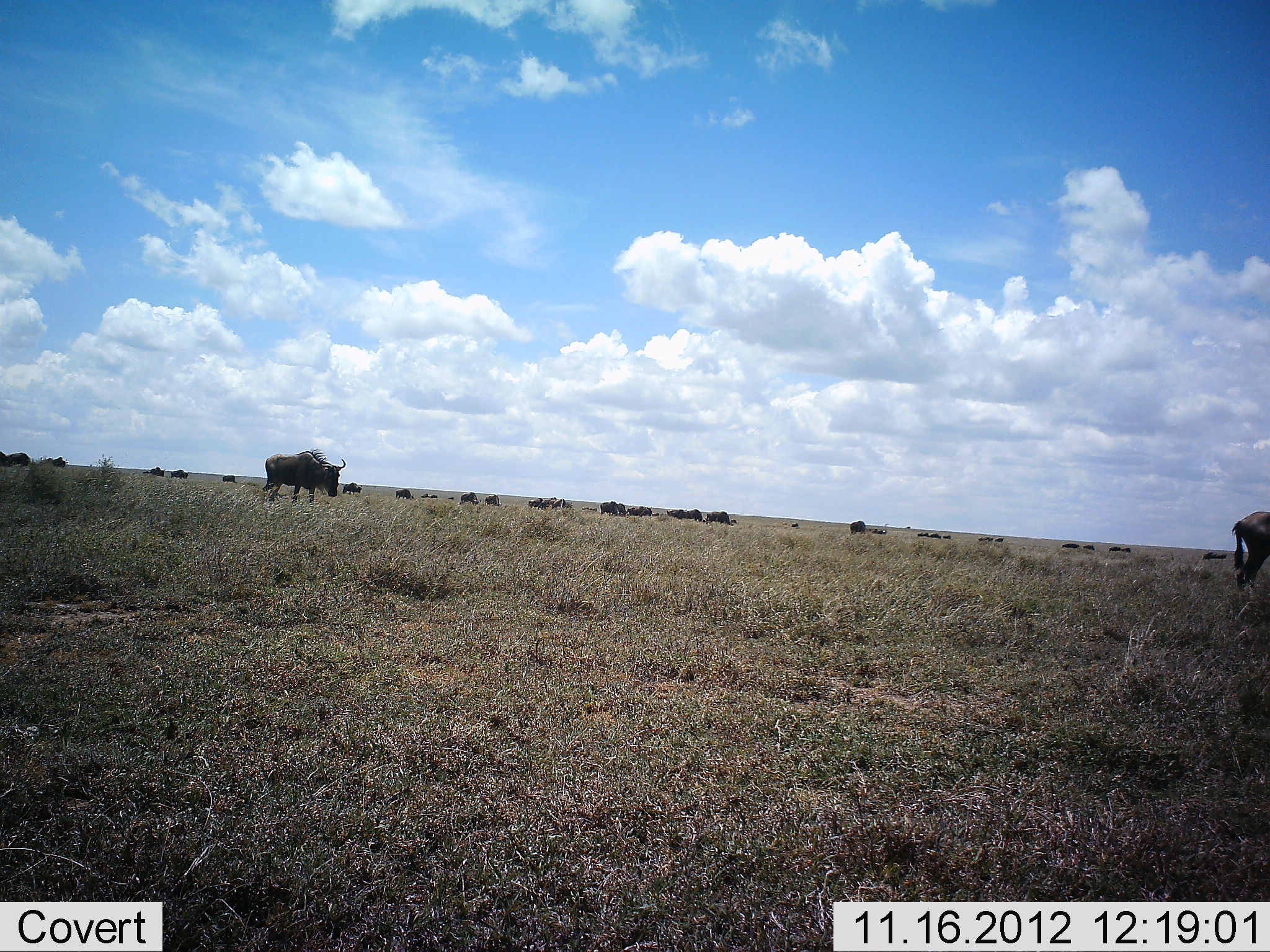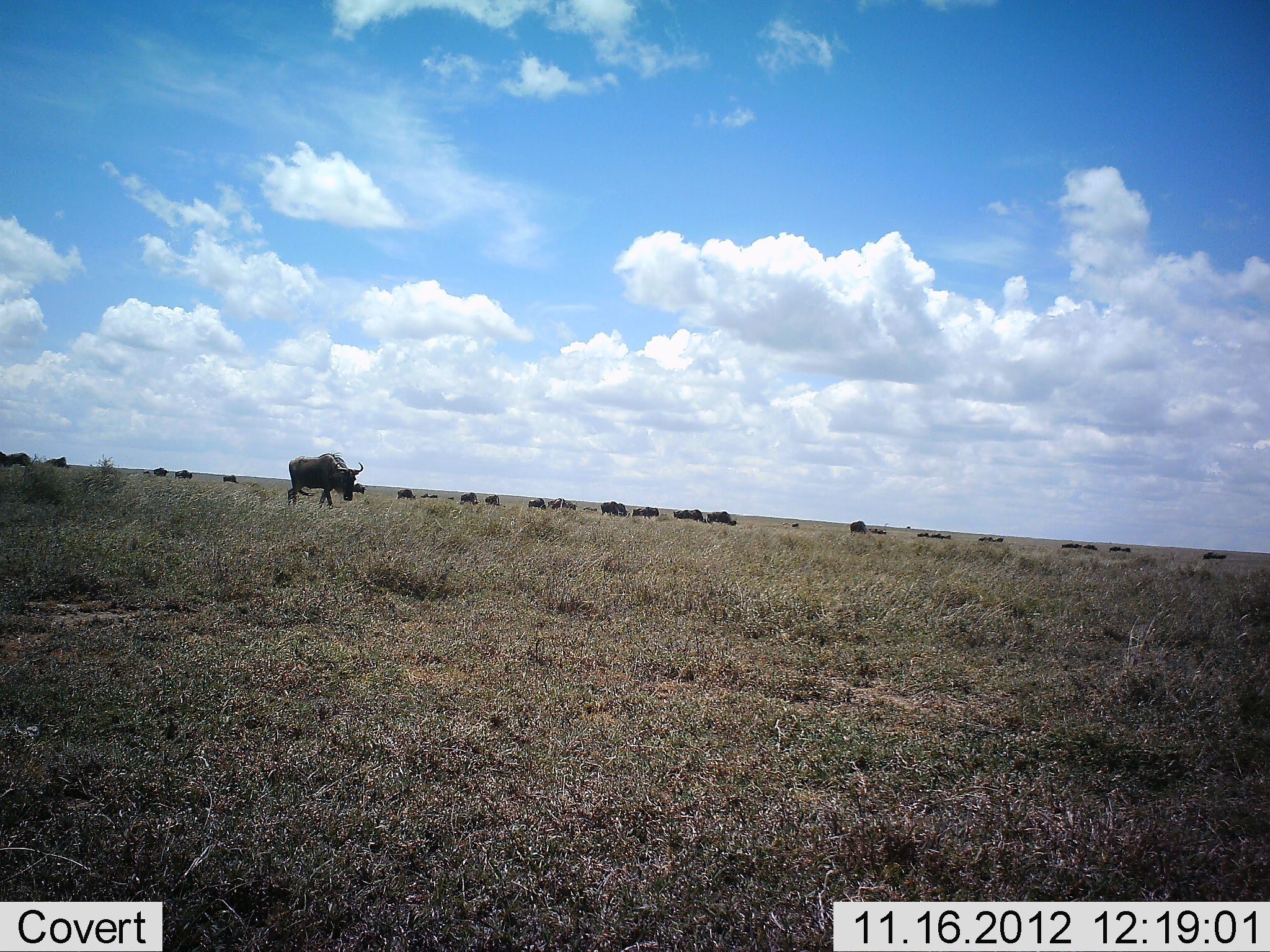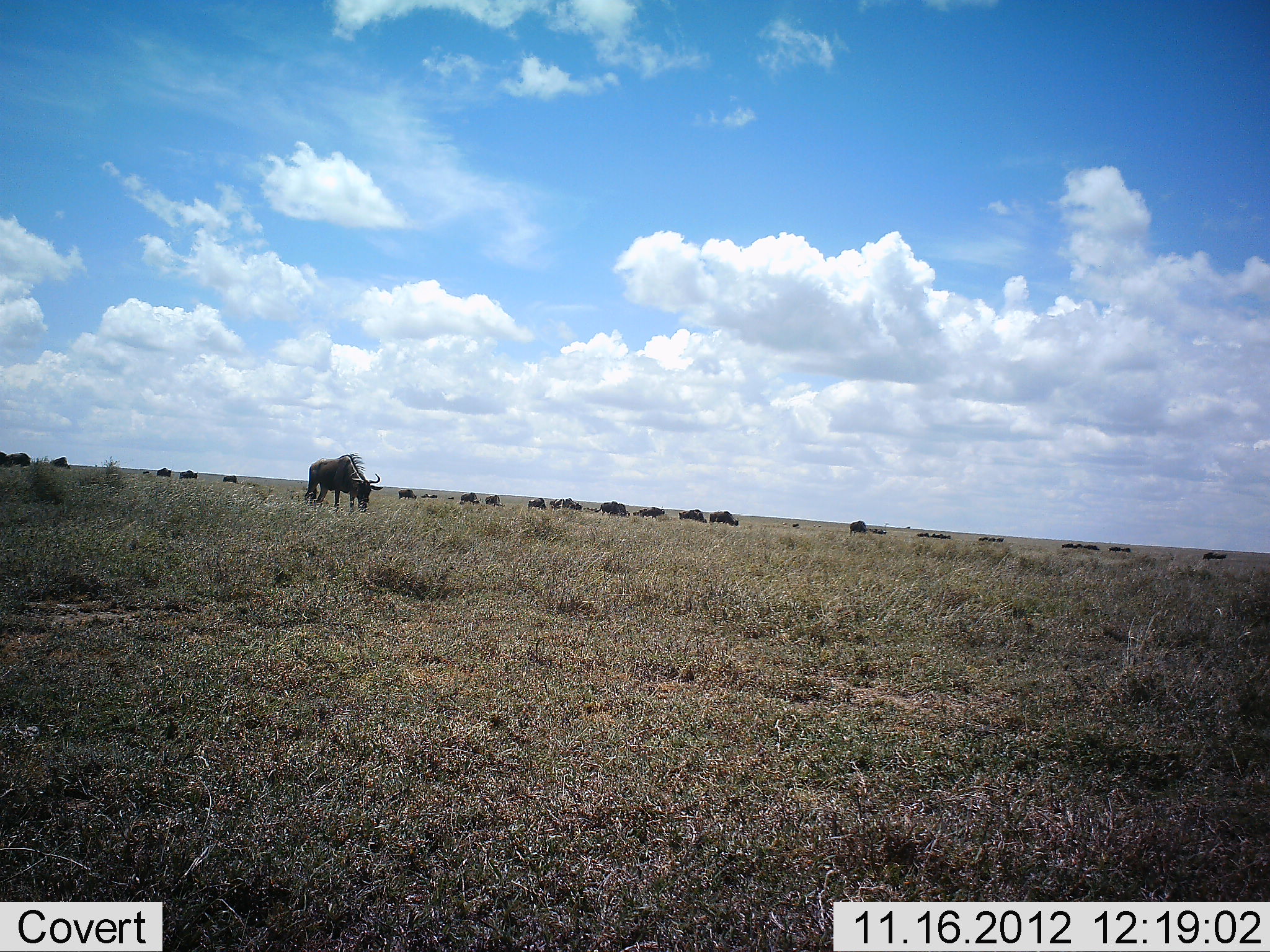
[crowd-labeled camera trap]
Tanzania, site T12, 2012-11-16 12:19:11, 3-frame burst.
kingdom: Animalia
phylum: Chordata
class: Mammalia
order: Artiodactyla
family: Bovidae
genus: Connochaetes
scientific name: Connochaetes taurinus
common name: blue wildebeest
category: wildebeest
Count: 11-50.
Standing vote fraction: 20%.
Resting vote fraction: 0%.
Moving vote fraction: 100%.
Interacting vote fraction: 0%.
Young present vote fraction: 0%.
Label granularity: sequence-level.